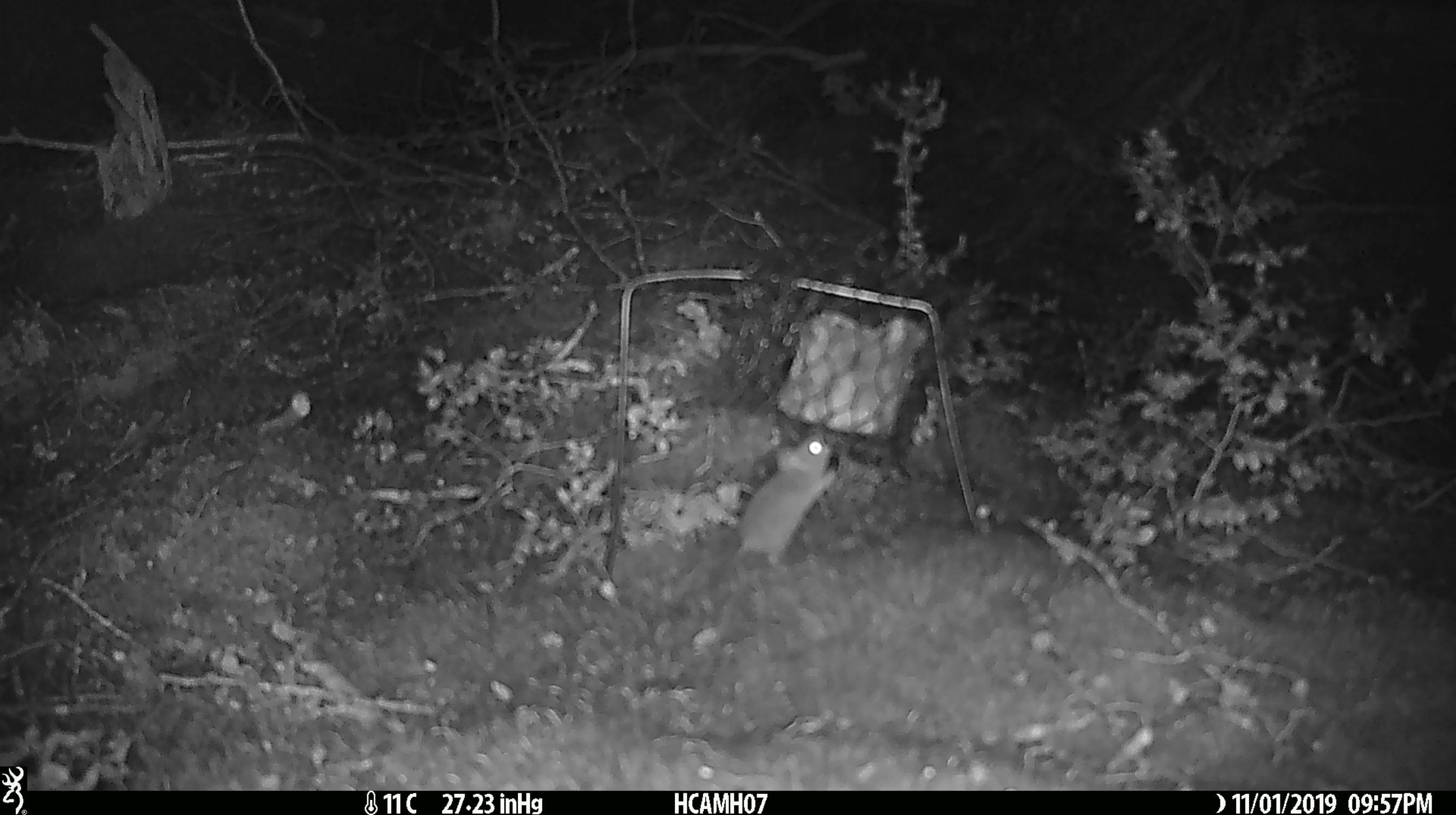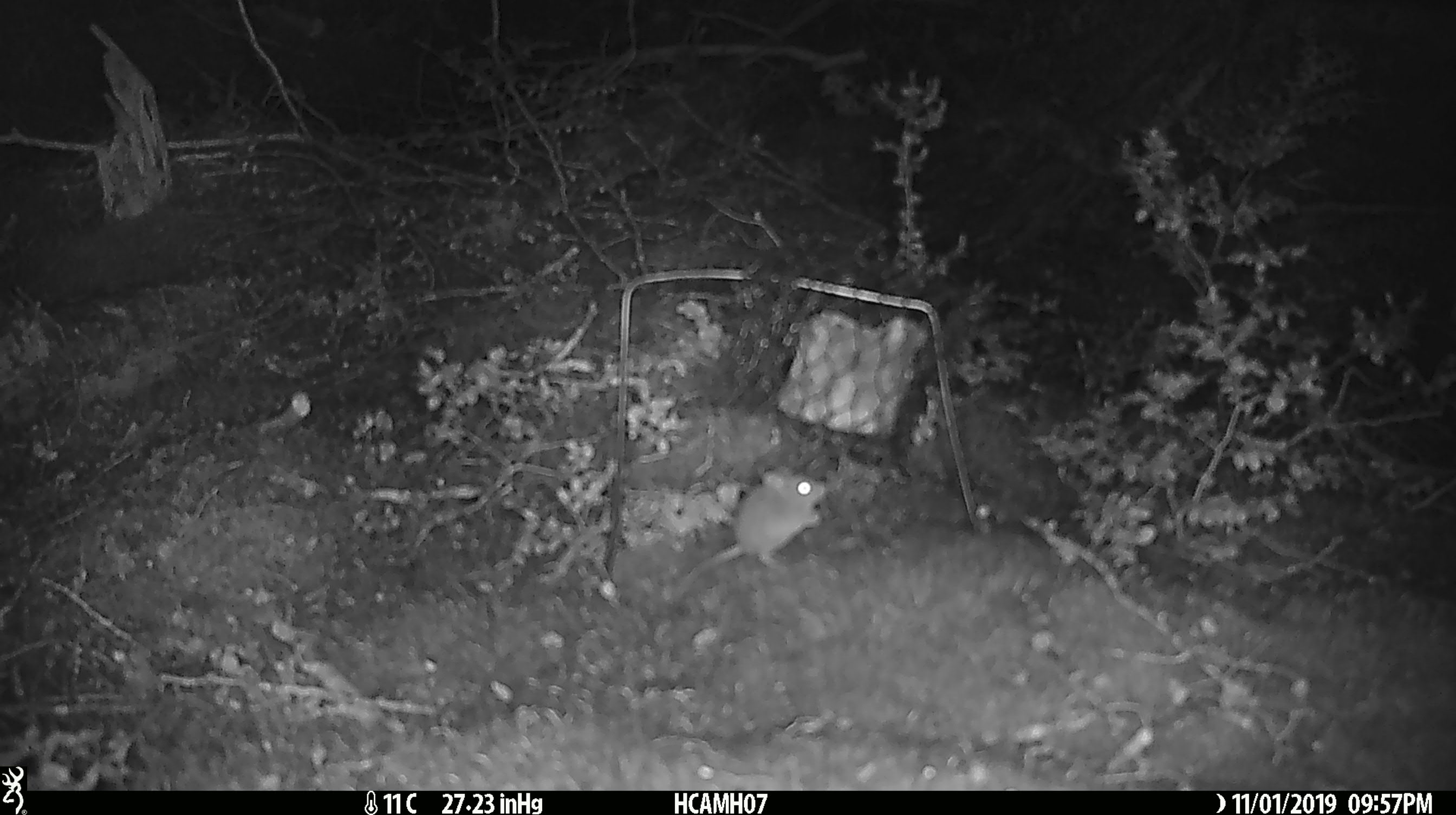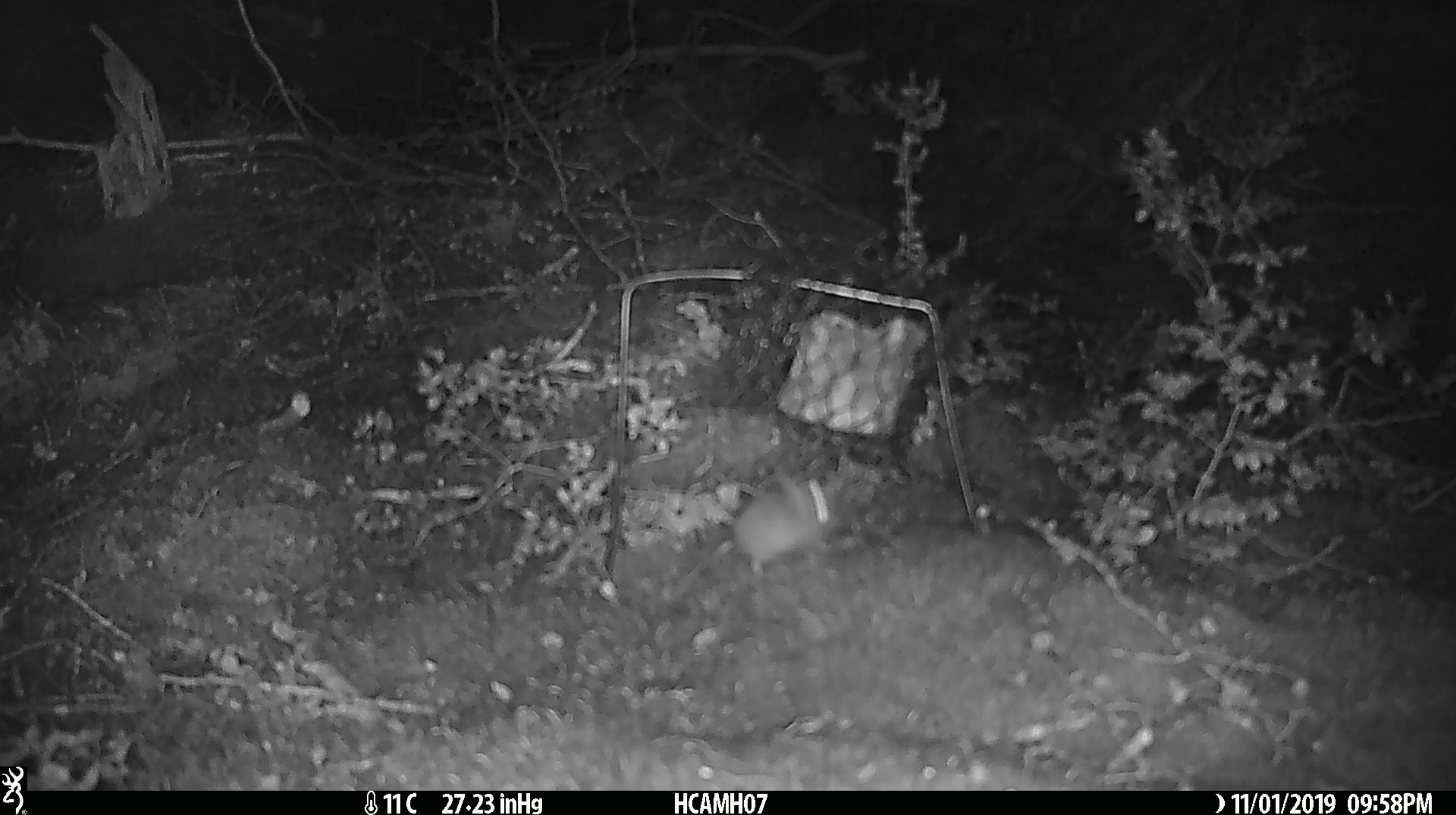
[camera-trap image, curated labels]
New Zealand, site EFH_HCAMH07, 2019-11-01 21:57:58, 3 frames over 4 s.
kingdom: Animalia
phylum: Chordata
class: Mammalia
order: Rodentia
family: Muridae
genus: Mus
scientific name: Mus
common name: mouse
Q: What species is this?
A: Mouse (Mus).